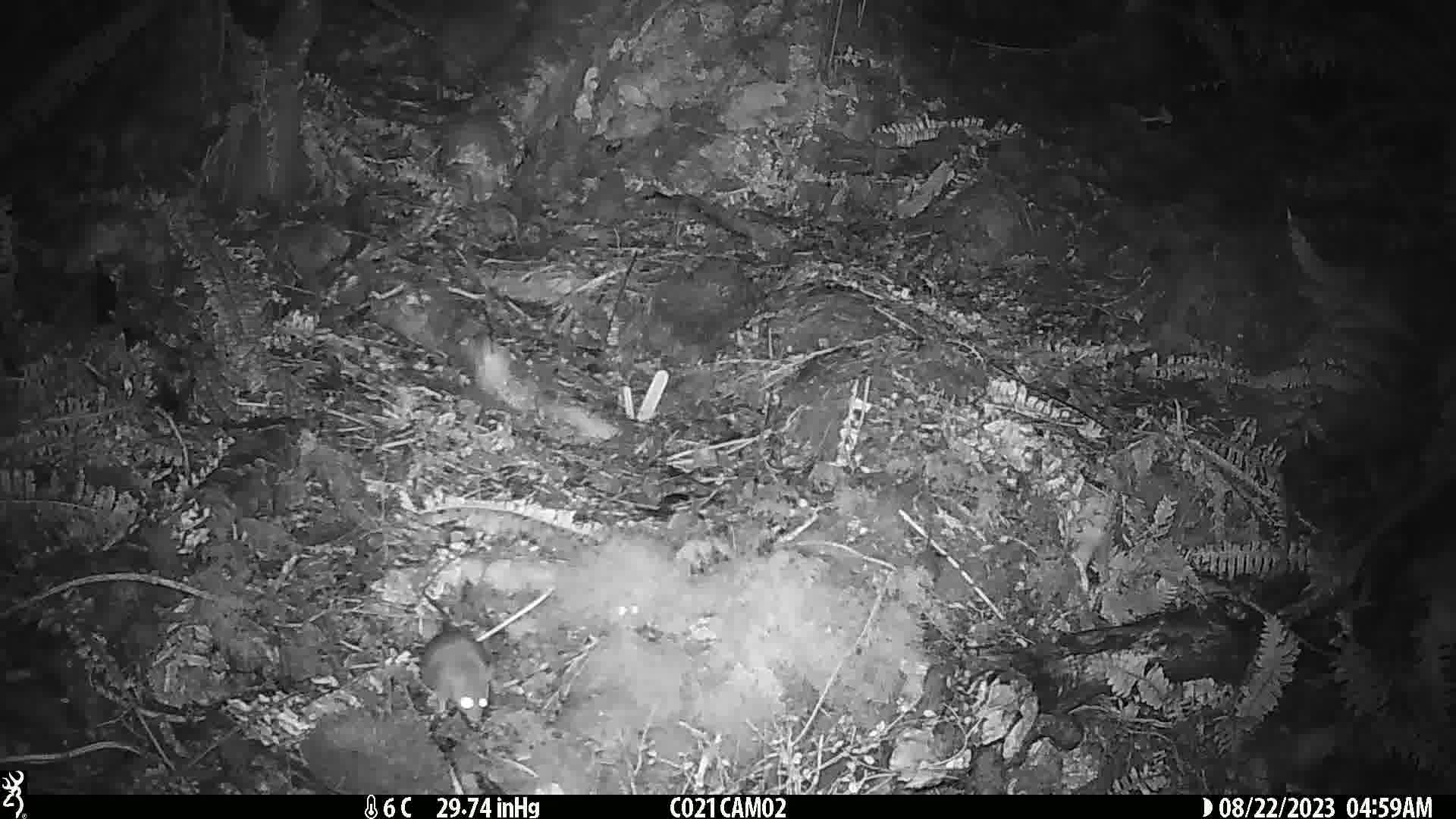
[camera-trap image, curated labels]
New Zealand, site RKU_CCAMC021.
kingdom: Animalia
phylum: Chordata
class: Mammalia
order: Rodentia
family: Muridae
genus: Rattus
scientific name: Rattus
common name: rat